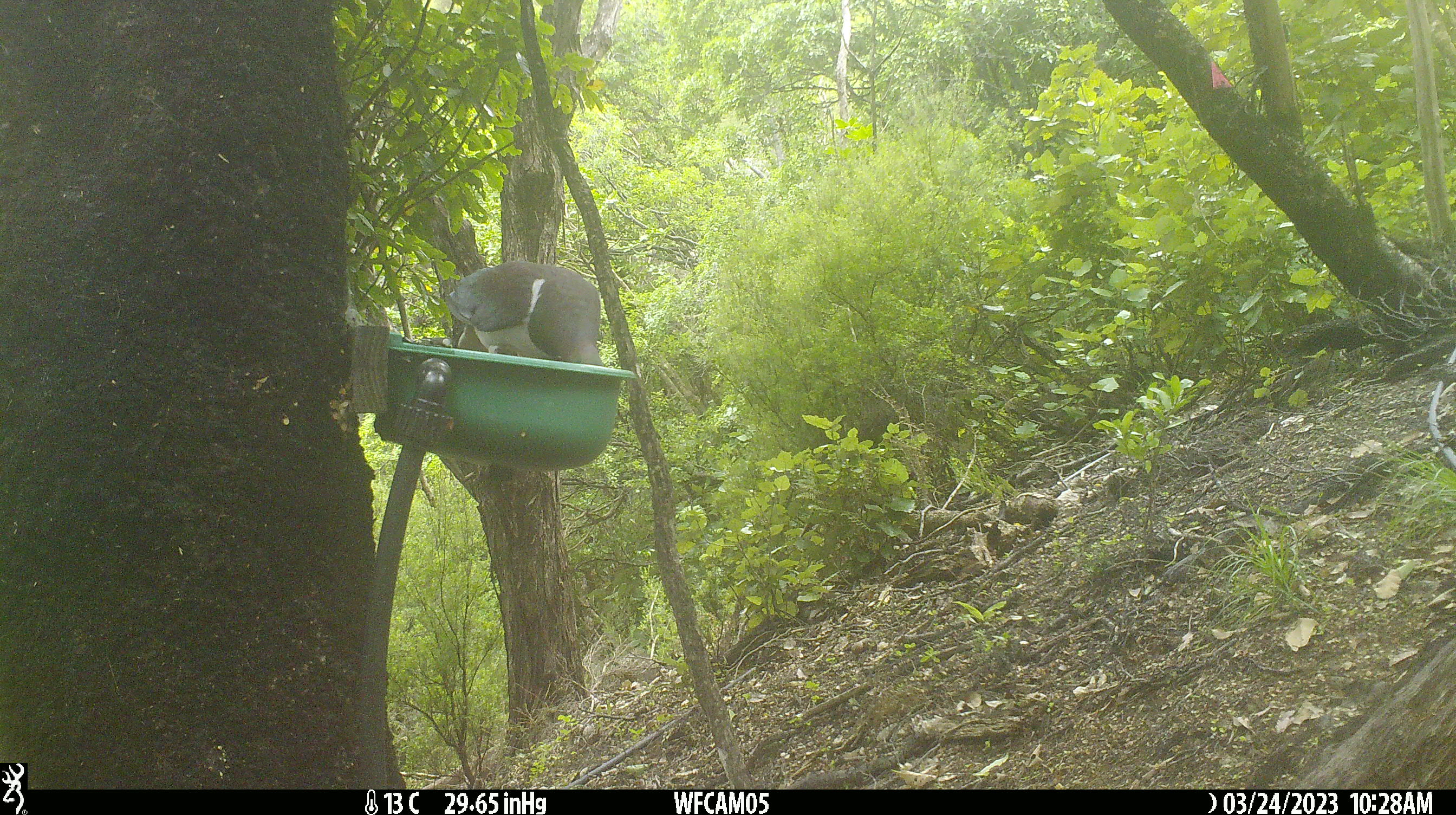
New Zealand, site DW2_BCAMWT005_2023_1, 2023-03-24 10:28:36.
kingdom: Animalia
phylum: Chordata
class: Aves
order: Columbiformes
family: Columbidae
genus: Hemiphaga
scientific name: Hemiphaga novaeseelandiae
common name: new zealand pigeon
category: kereru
Kereru (new zealand pigeon) (Hemiphaga novaeseelandiae).